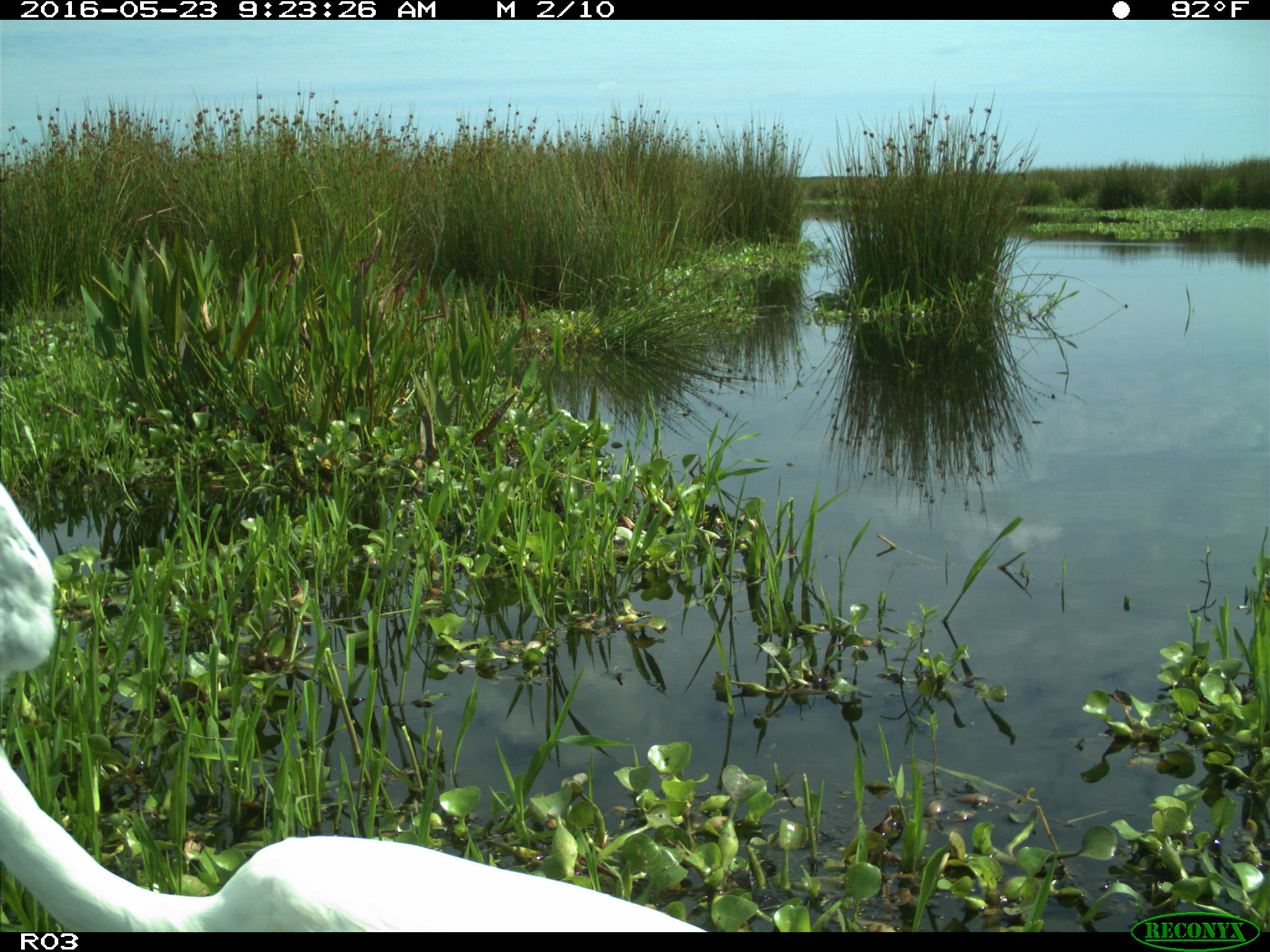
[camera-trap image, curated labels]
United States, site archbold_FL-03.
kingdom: Animalia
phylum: Chordata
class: Aves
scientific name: Aves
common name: birds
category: unidentified bird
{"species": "unidentified bird (birds) (Aves)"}